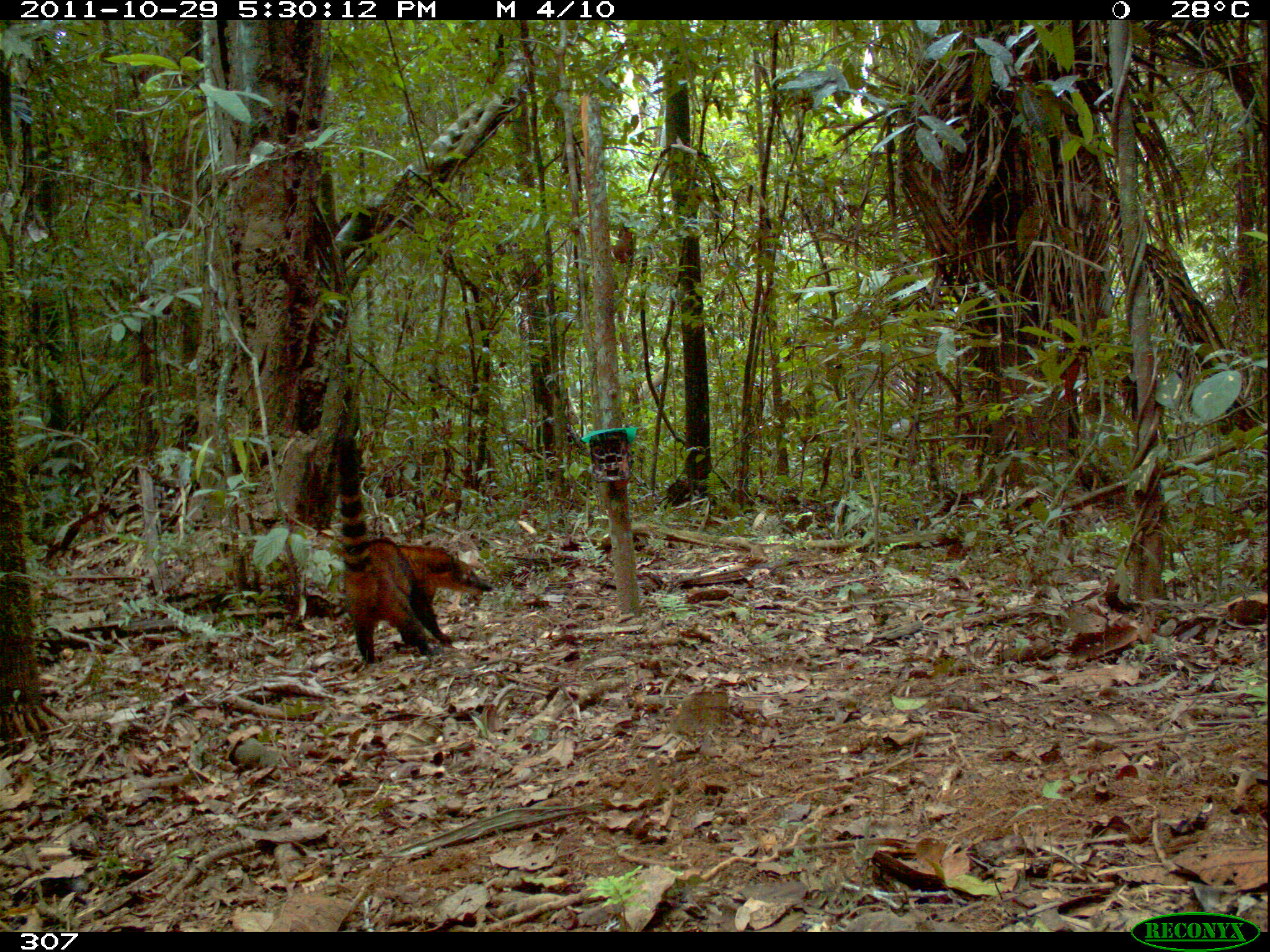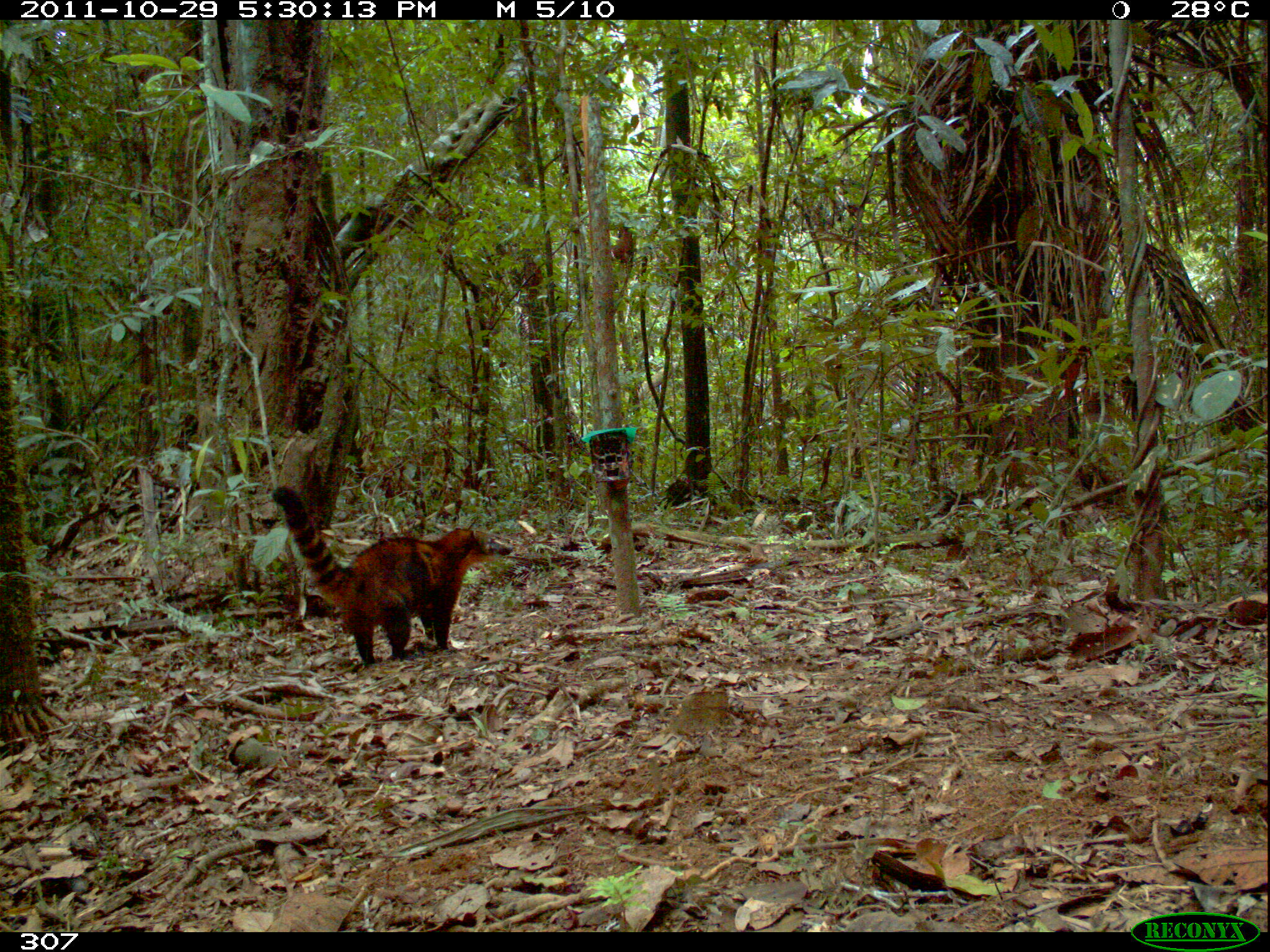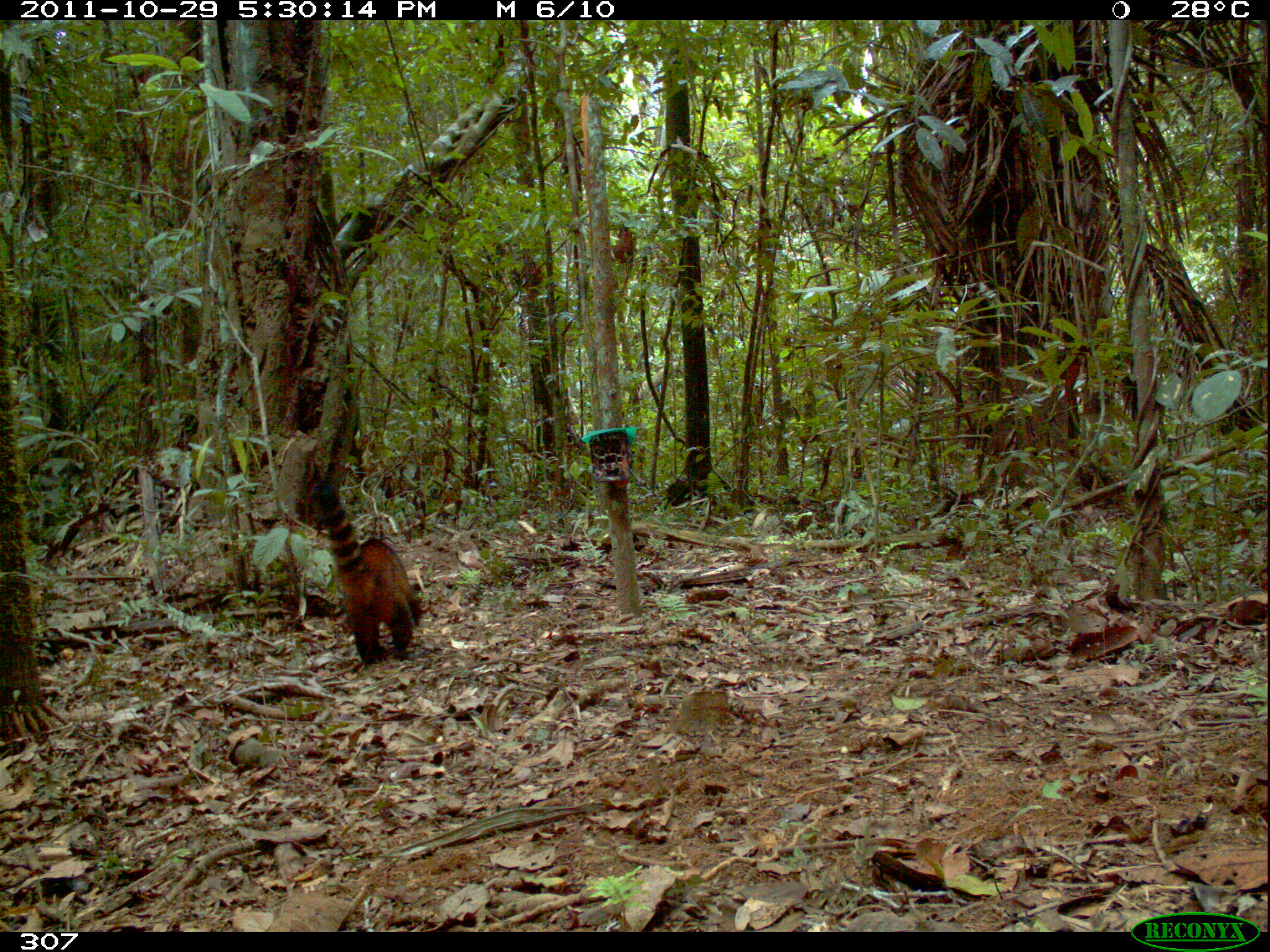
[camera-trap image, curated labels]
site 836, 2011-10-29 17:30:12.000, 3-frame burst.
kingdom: Animalia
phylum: Chordata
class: Mammalia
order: Carnivora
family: Procyonidae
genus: Nasua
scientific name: Nasua nasua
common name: south american coati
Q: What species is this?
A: Nasua nasua (south american coati).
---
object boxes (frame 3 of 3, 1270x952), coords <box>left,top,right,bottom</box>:
nasua nasua: <box>315,478,423,665</box>